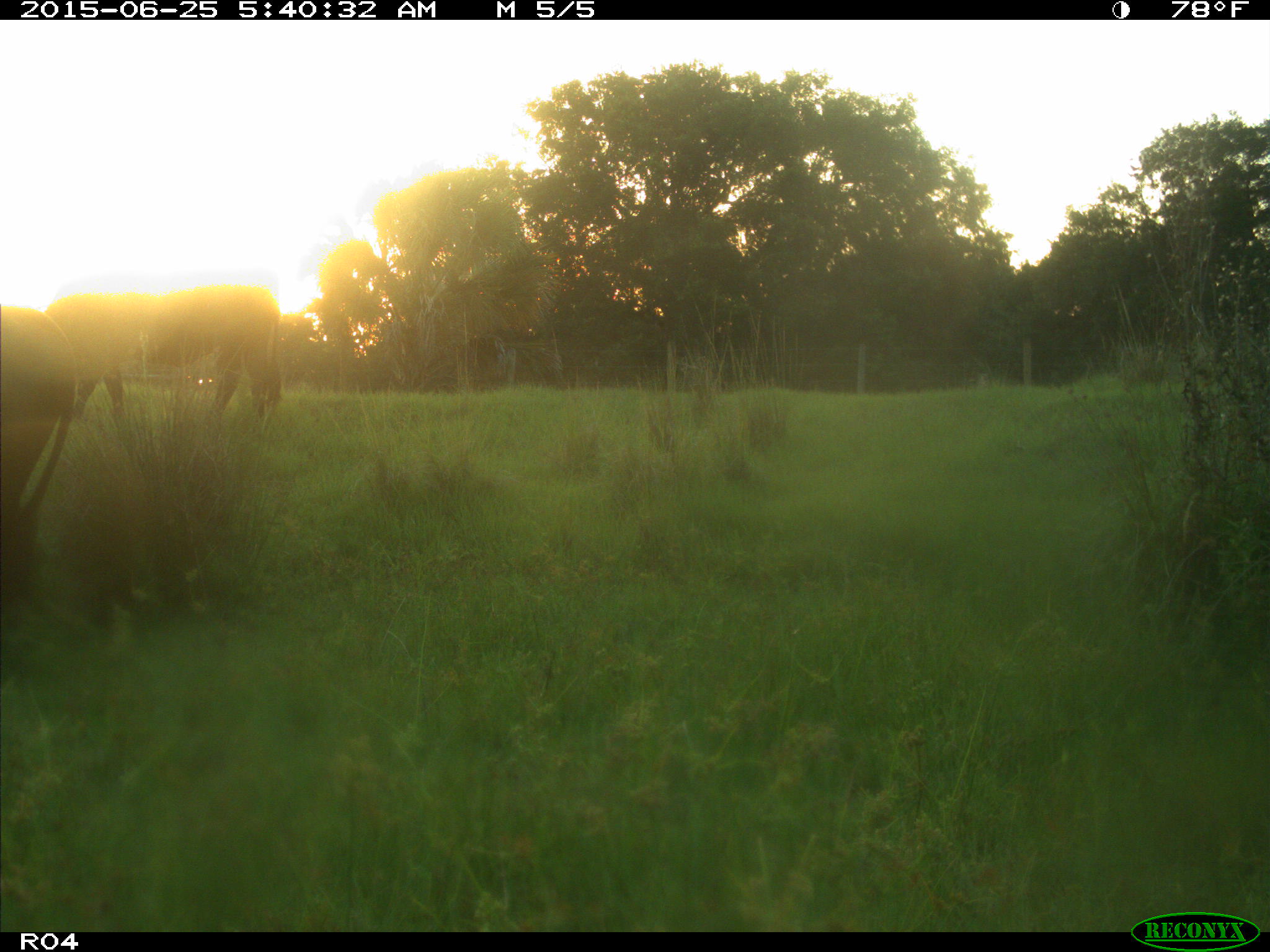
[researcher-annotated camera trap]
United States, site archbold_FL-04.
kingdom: Animalia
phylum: Chordata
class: Mammalia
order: Artiodactyla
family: Bovidae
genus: Bos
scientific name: Bos taurus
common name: domestic cow